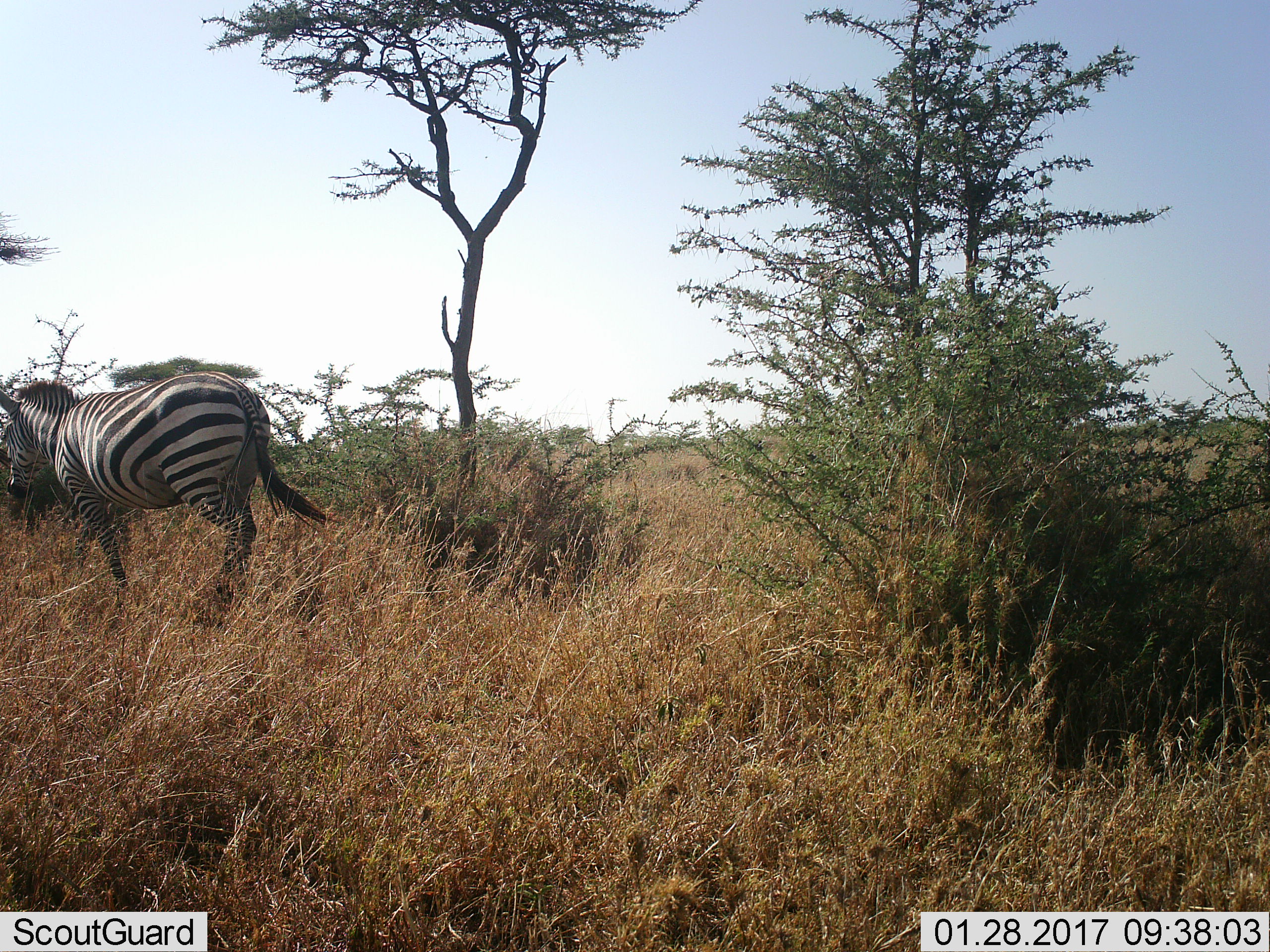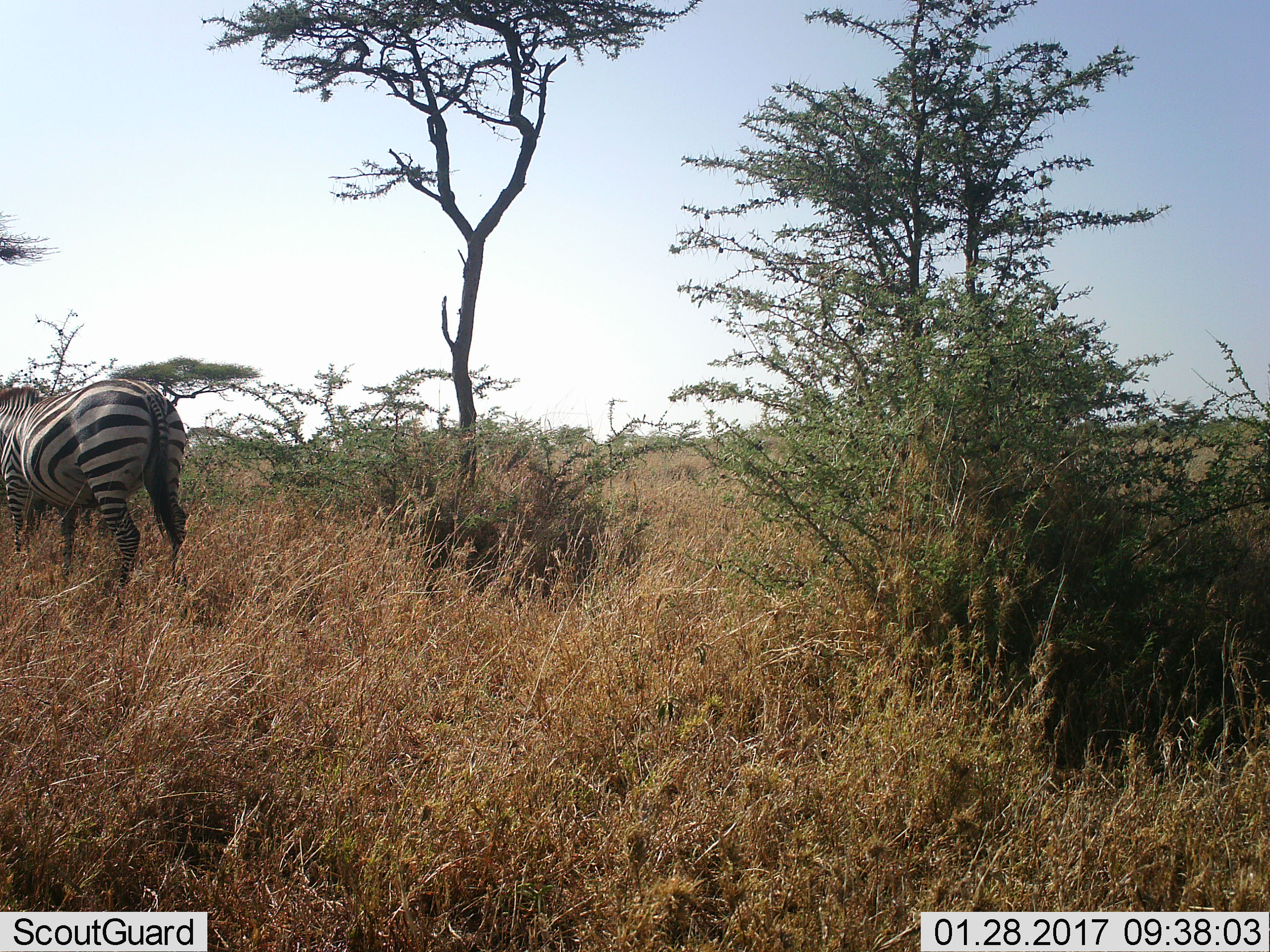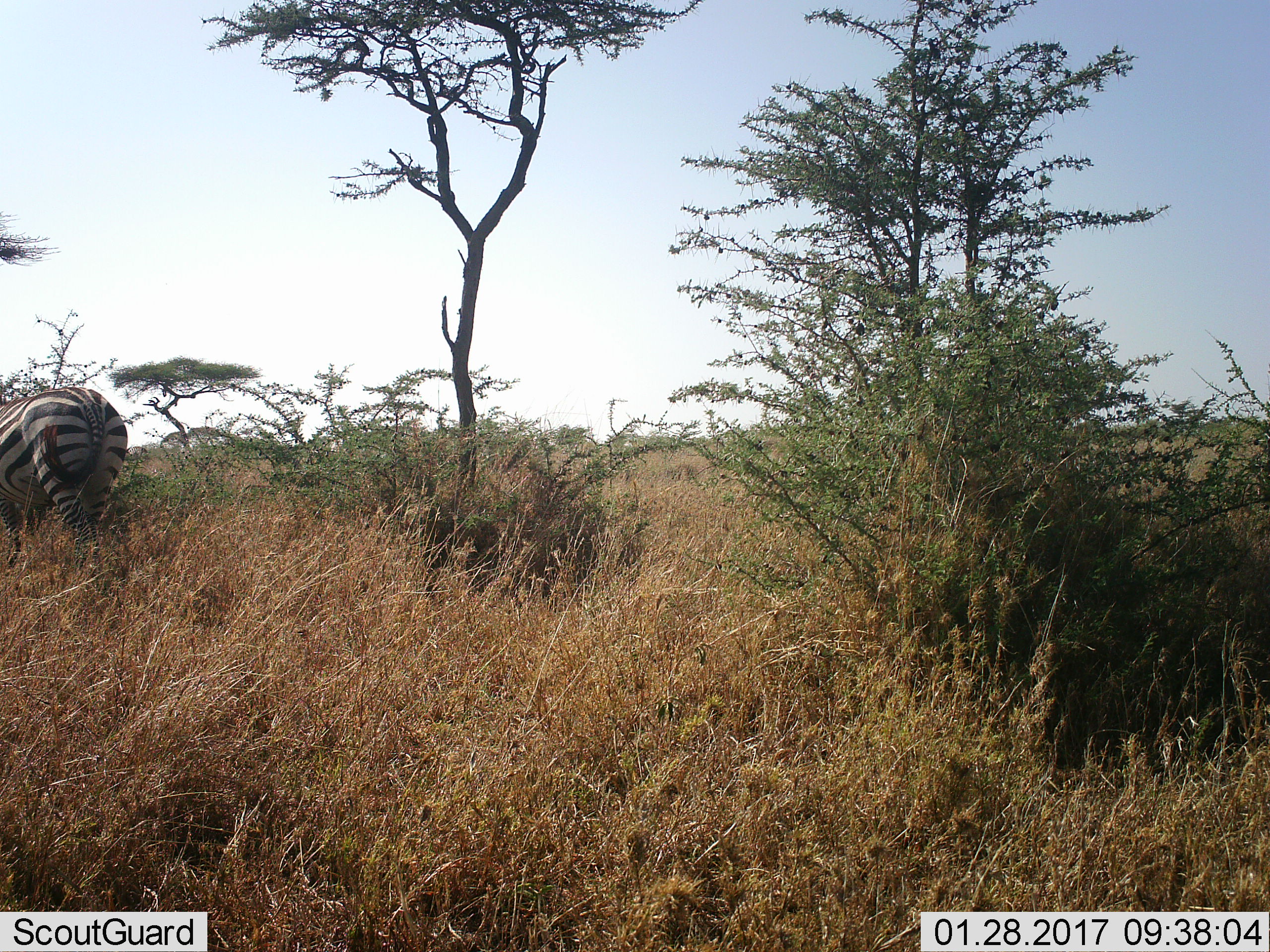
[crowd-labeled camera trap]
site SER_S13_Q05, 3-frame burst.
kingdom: Animalia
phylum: Chordata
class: Mammalia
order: Perissodactyla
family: Equidae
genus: Equus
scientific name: Equus quagga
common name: plains zebra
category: zebraplains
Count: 1.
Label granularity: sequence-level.